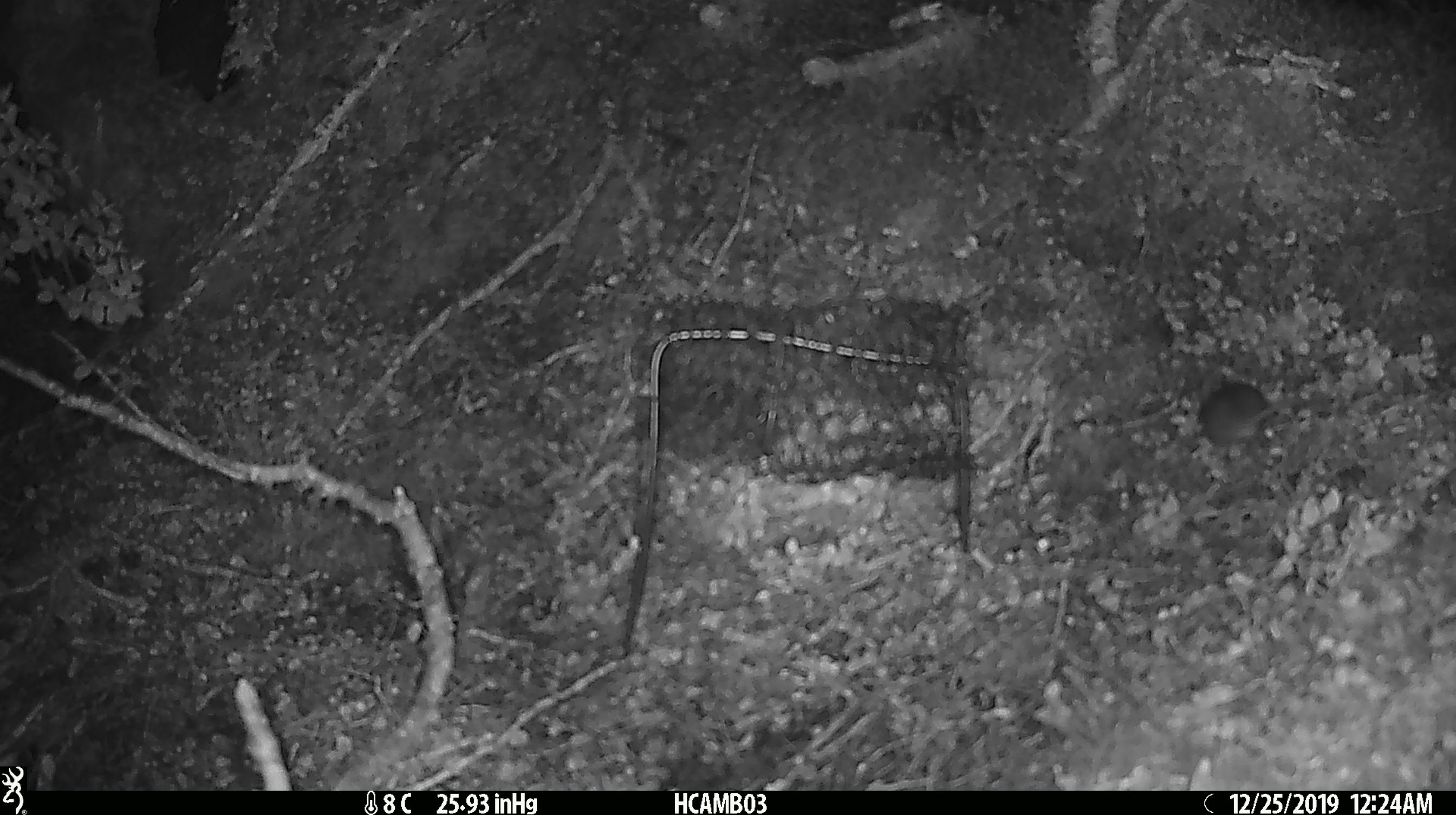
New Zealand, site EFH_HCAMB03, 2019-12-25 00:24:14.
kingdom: Animalia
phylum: Chordata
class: Mammalia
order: Rodentia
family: Muridae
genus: Mus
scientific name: Mus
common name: mouse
Mouse (Mus).